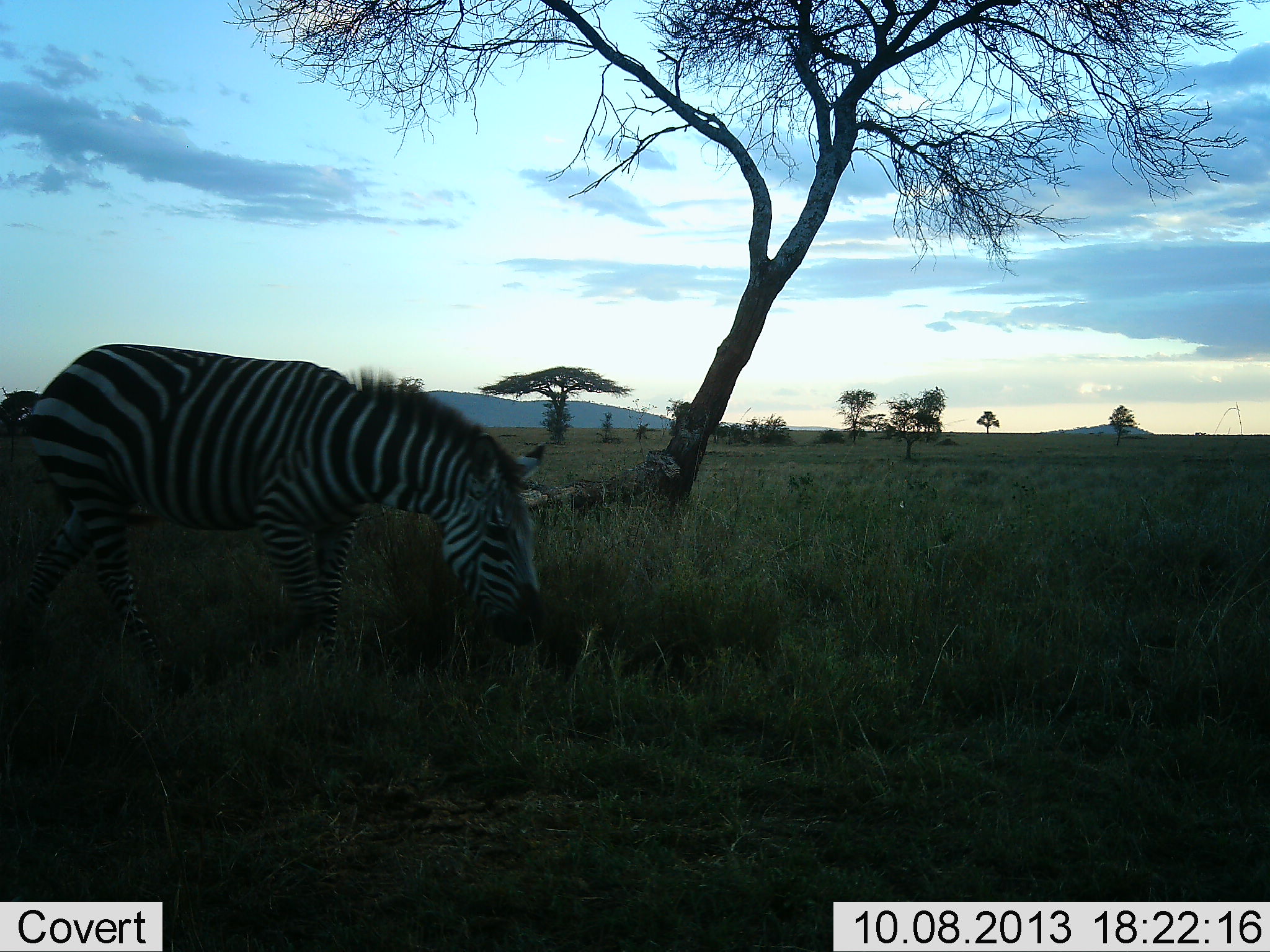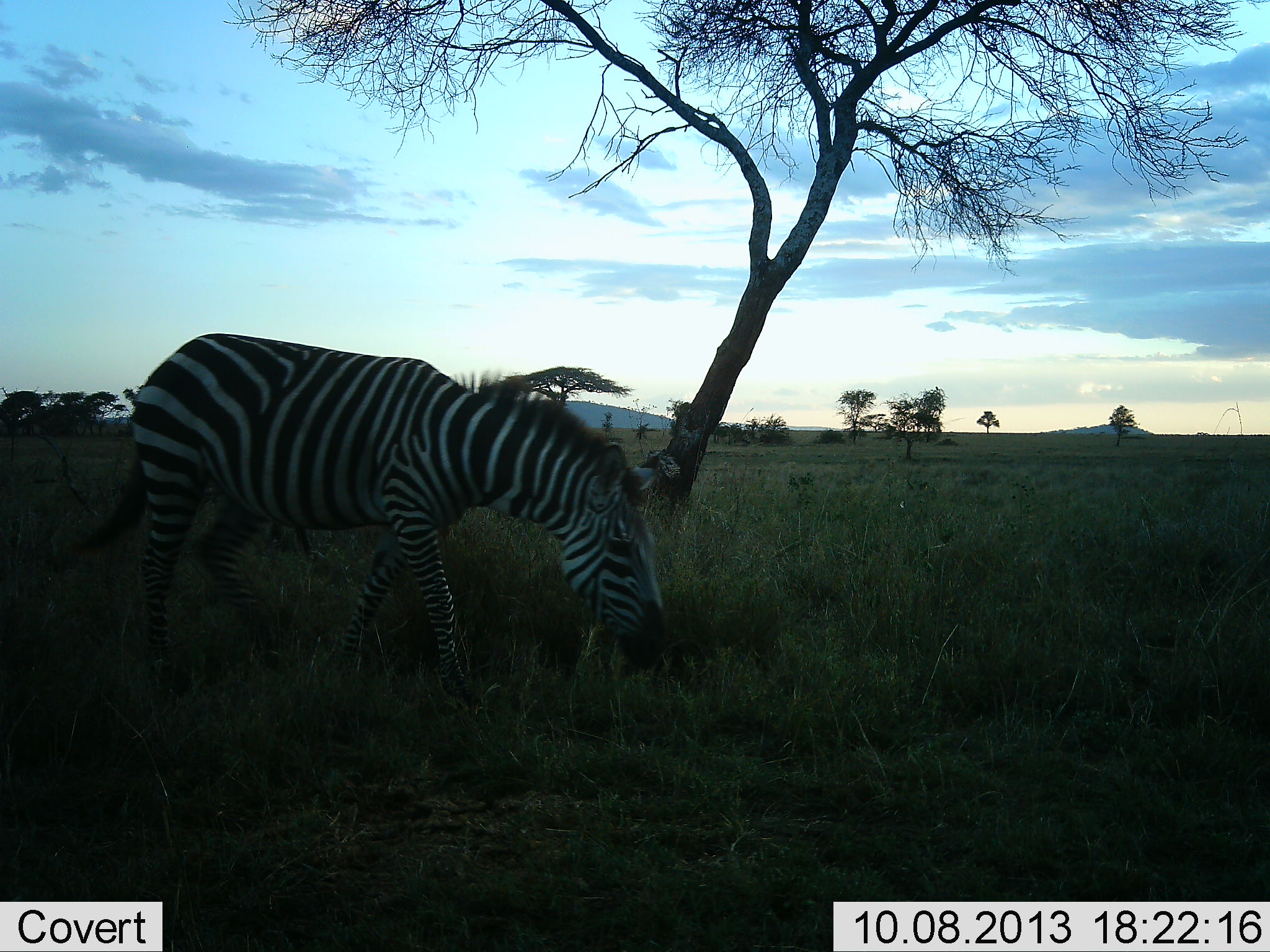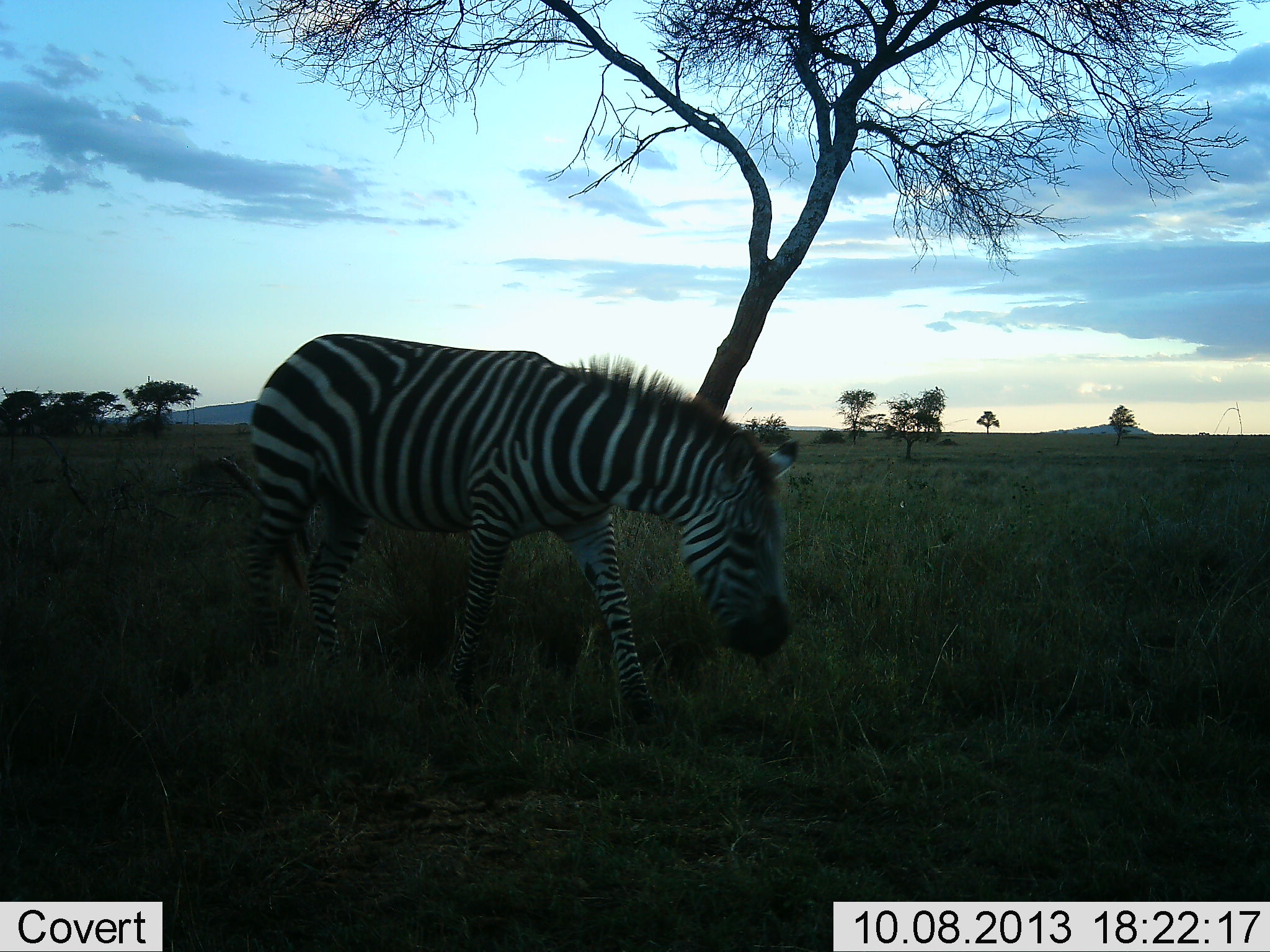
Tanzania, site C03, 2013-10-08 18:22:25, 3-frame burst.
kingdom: Animalia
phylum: Chordata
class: Mammalia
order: Perissodactyla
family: Equidae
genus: Equus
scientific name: Equus quagga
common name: plains zebra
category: zebra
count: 1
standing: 0%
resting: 0%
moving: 100%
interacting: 0%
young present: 0%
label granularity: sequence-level